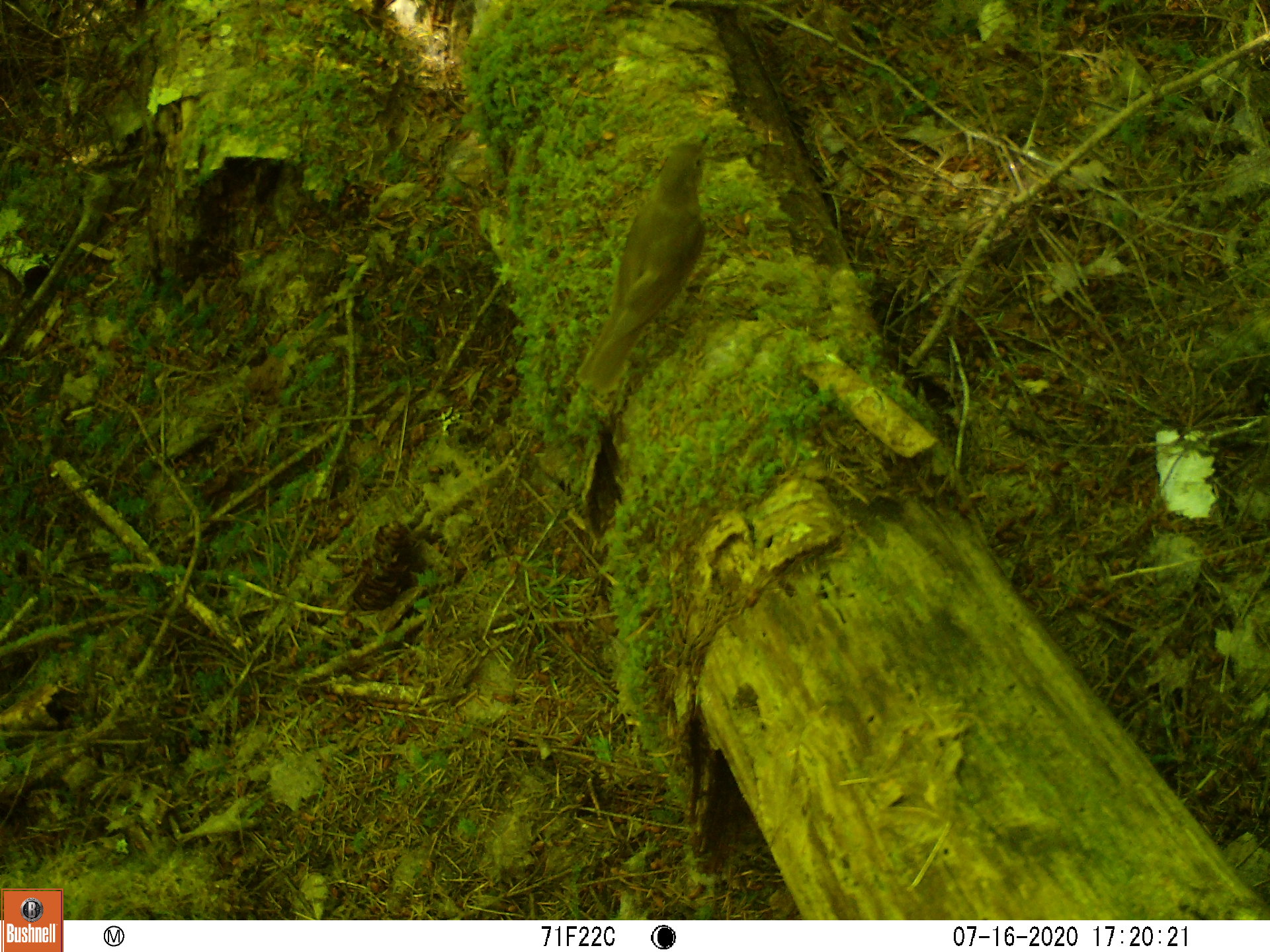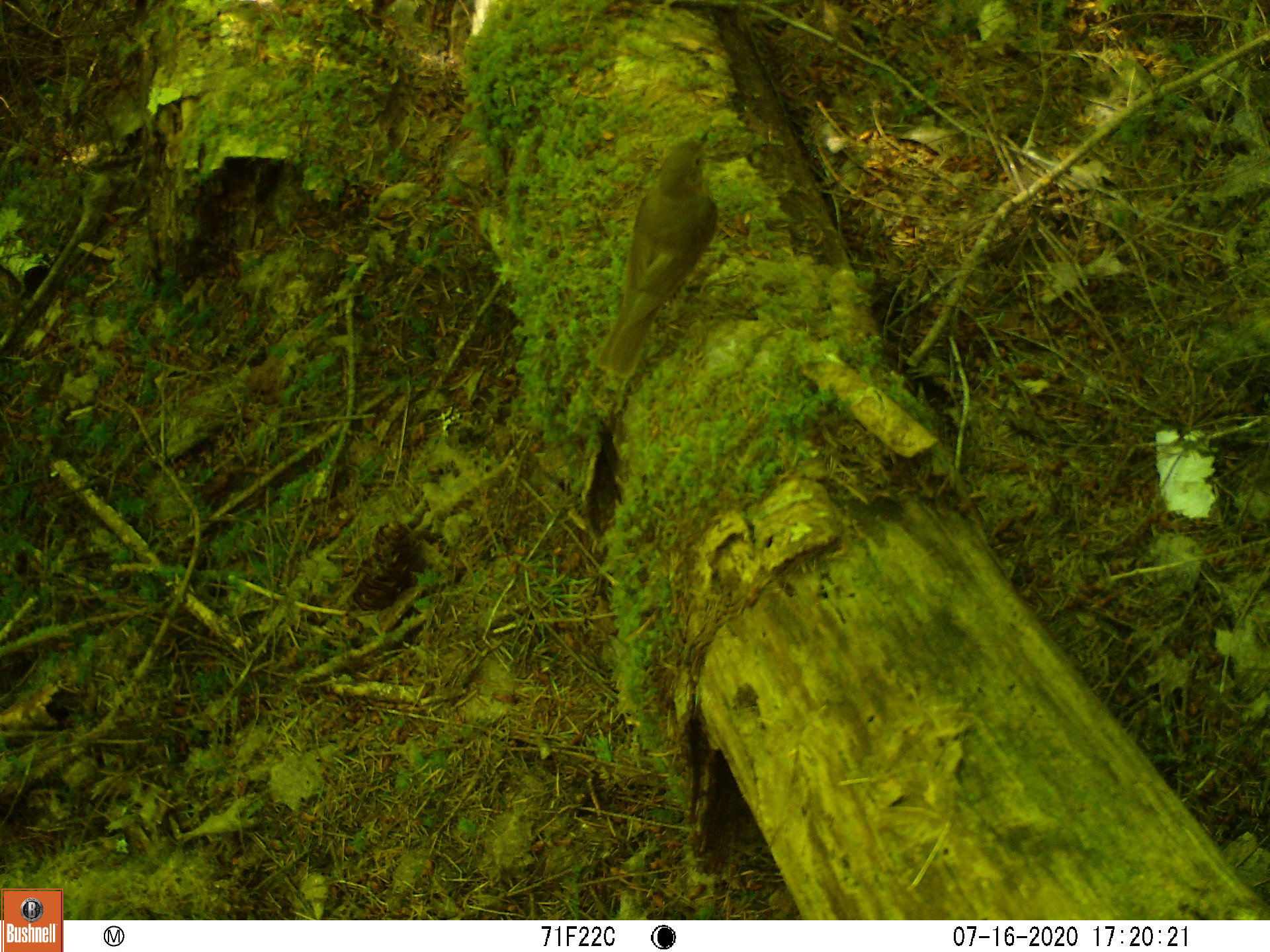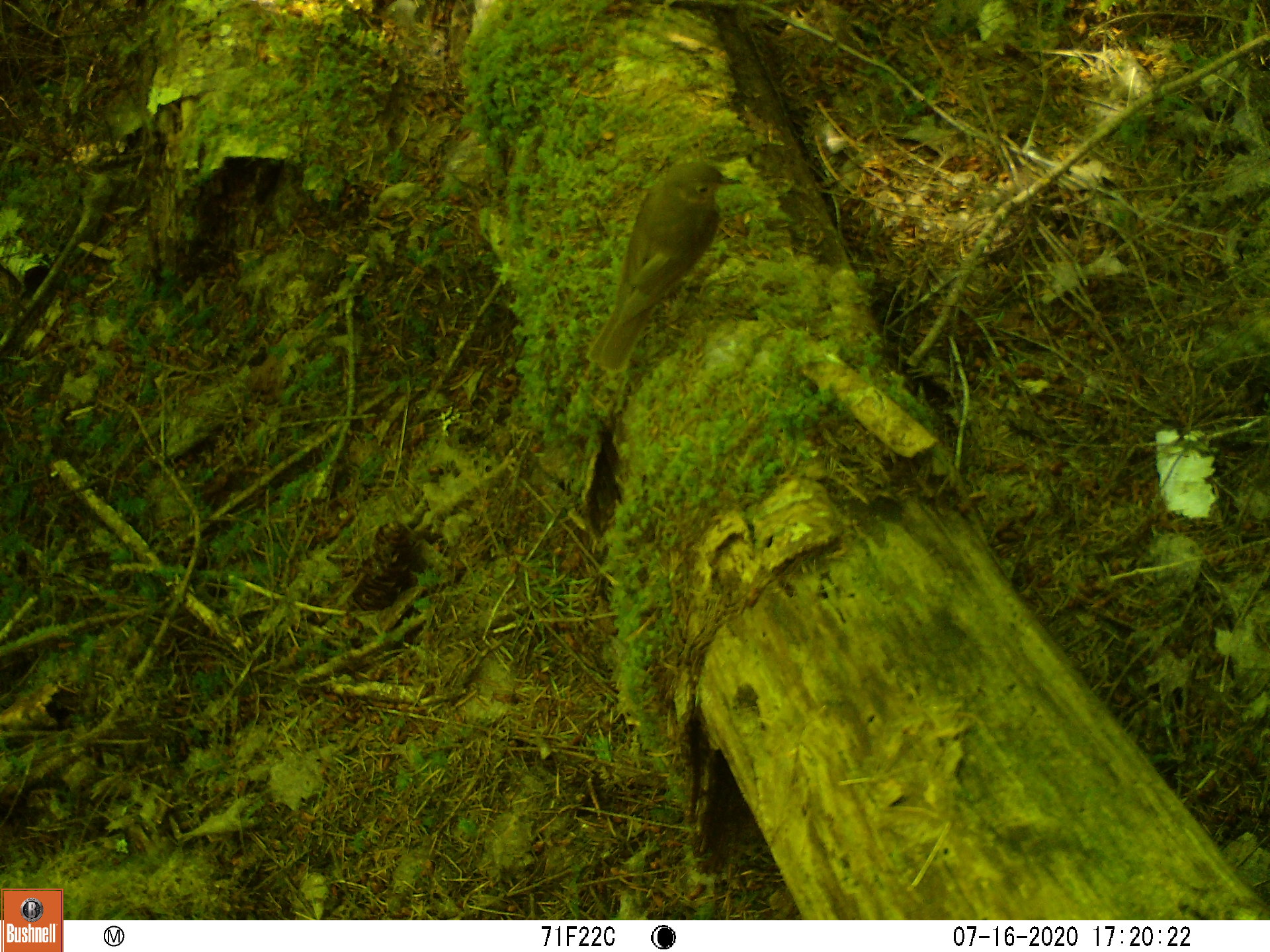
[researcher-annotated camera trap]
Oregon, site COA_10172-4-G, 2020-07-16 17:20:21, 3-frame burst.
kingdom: Animalia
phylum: Chordata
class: Aves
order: Passeriformes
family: Turdidae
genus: Catharus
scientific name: Catharus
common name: brown thrushes and nightingale-thrushes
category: catharus species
Catharus species (brown thrushes and nightingale-thrushes) (Catharus).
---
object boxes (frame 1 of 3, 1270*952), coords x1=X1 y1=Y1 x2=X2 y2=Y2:
catharus species: x1=562 y1=114 x2=730 y2=410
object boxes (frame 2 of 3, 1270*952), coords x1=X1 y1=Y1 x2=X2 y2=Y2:
catharus species: x1=585 y1=117 x2=730 y2=390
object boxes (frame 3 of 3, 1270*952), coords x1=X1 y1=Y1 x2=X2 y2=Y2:
catharus species: x1=575 y1=145 x2=757 y2=380